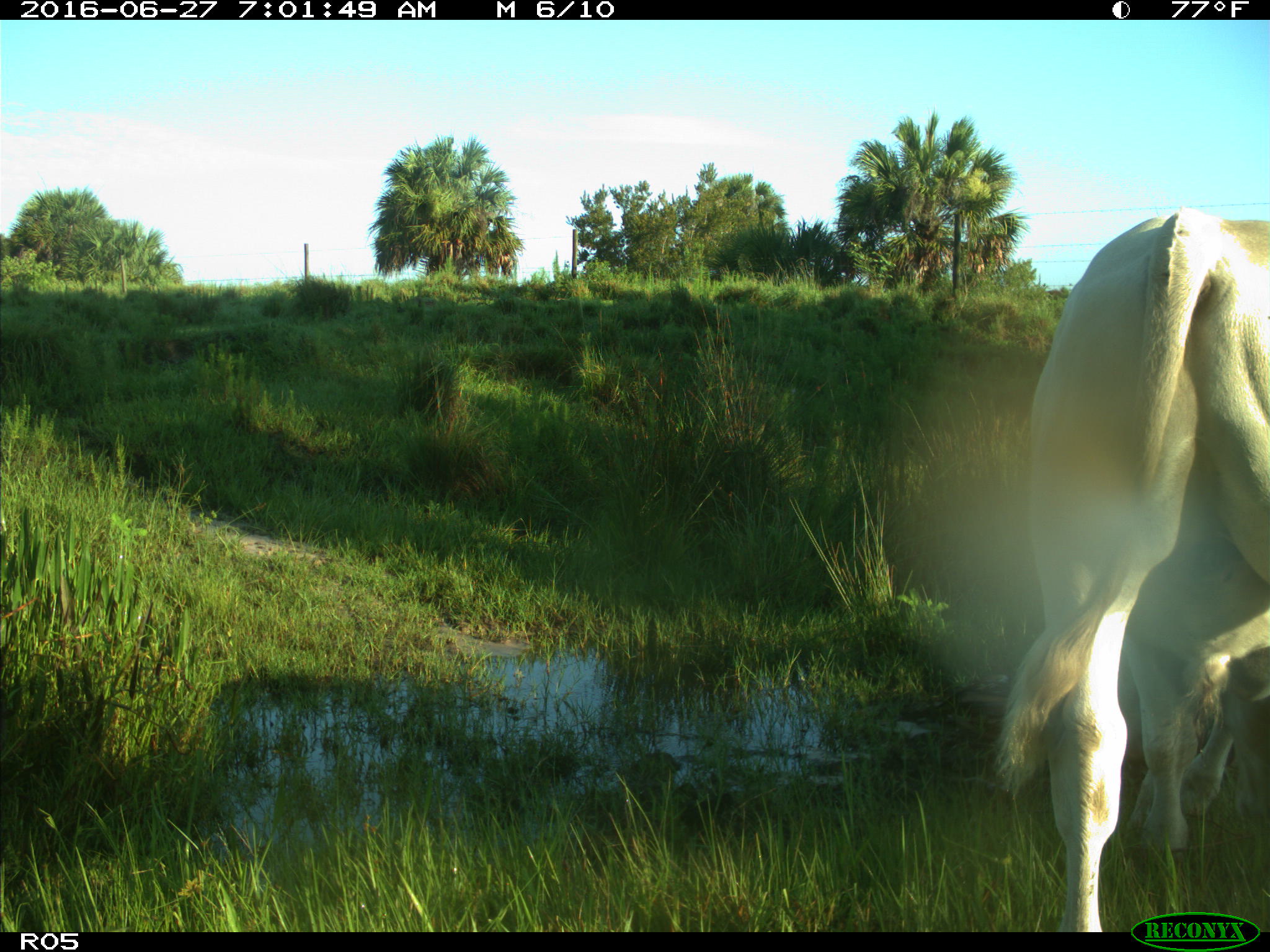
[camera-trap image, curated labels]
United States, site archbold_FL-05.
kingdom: Animalia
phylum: Chordata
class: Mammalia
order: Artiodactyla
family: Bovidae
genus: Bos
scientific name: Bos taurus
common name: domestic cow